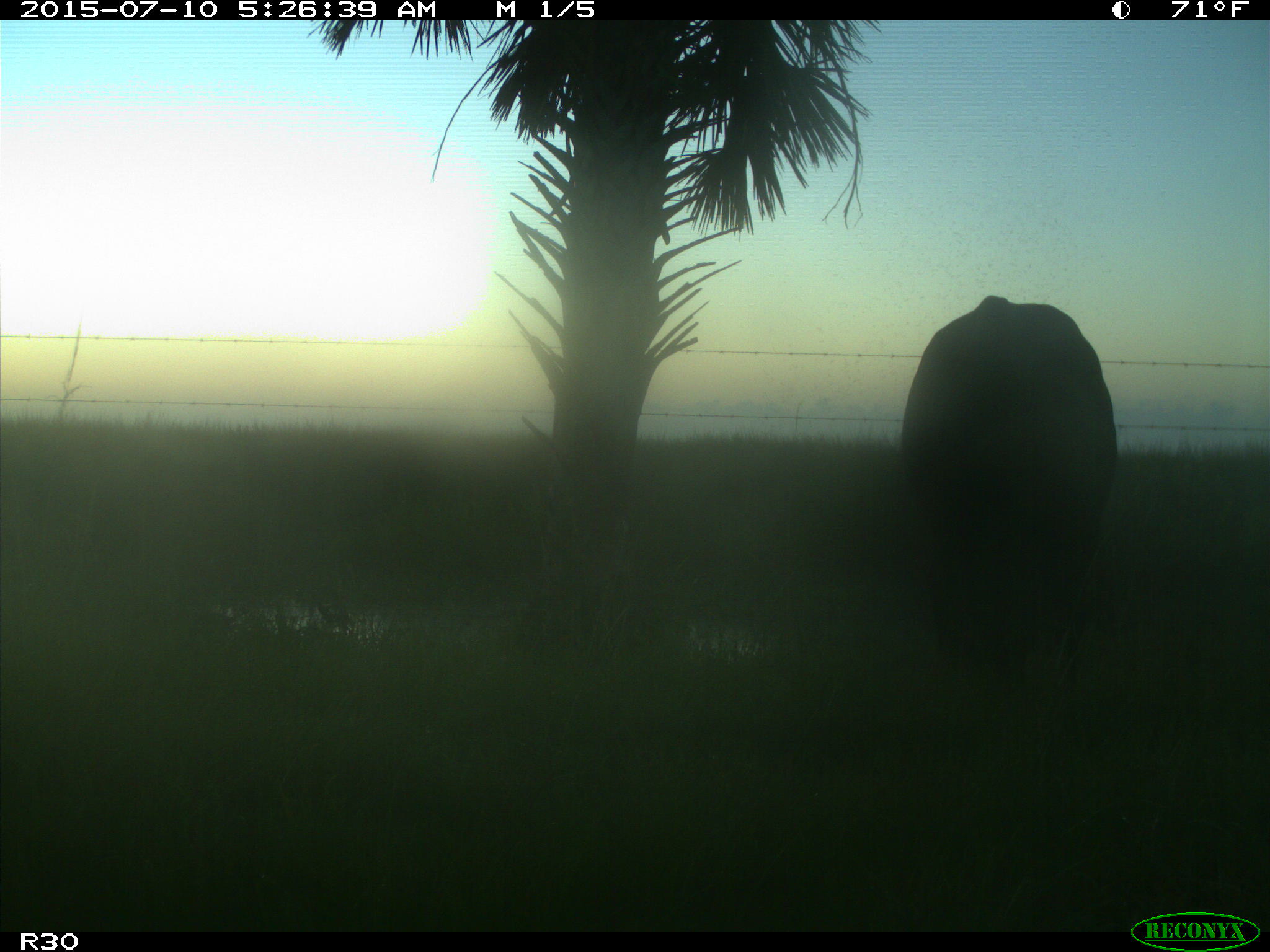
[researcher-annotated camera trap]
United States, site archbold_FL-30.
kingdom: Animalia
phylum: Chordata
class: Mammalia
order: Artiodactyla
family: Bovidae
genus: Bos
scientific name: Bos taurus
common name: domestic cow